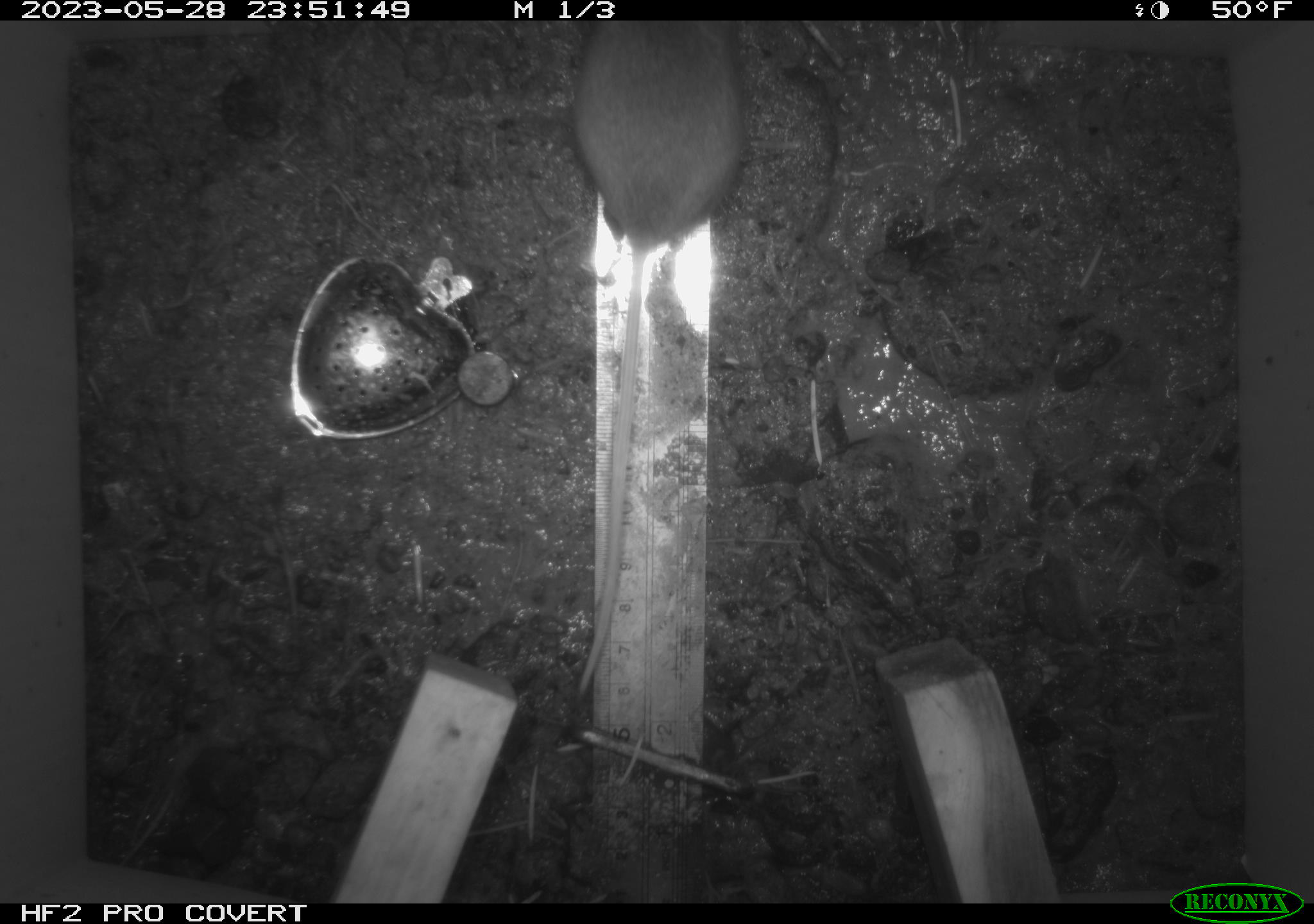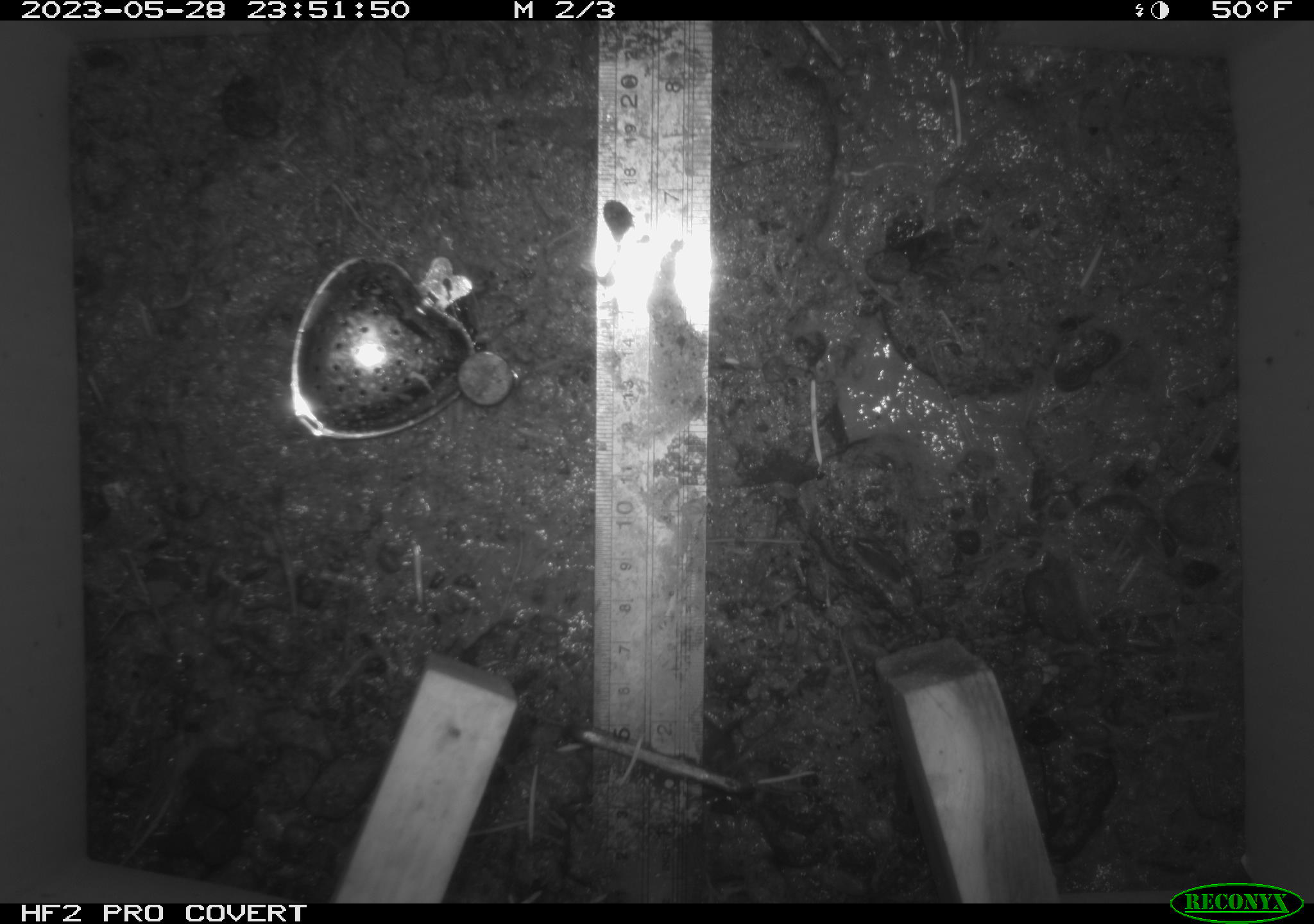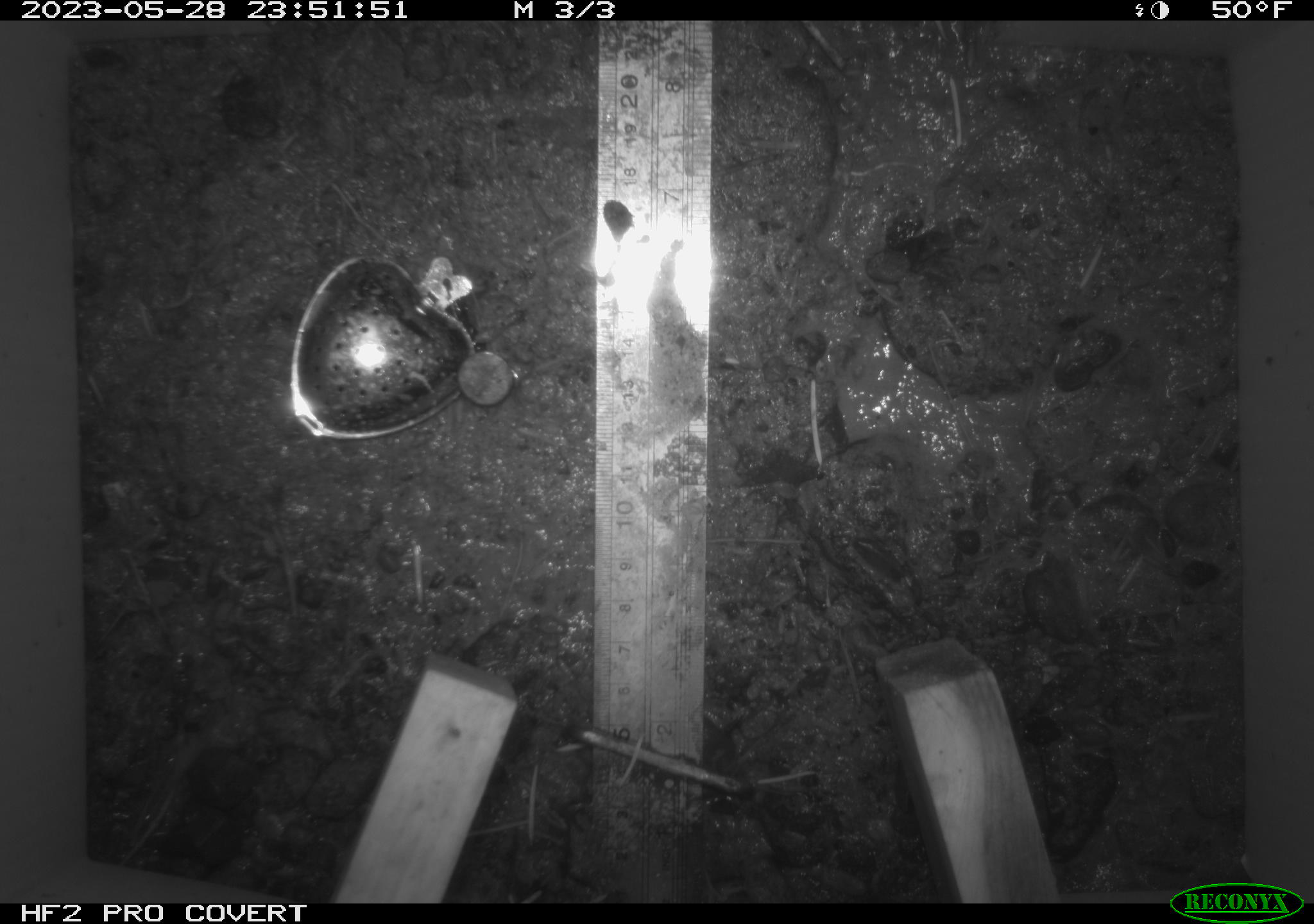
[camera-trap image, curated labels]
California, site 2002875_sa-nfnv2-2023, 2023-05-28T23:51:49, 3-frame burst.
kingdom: Animalia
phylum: Chordata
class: Mammalia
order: Rodentia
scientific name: Rodentia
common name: mouse species